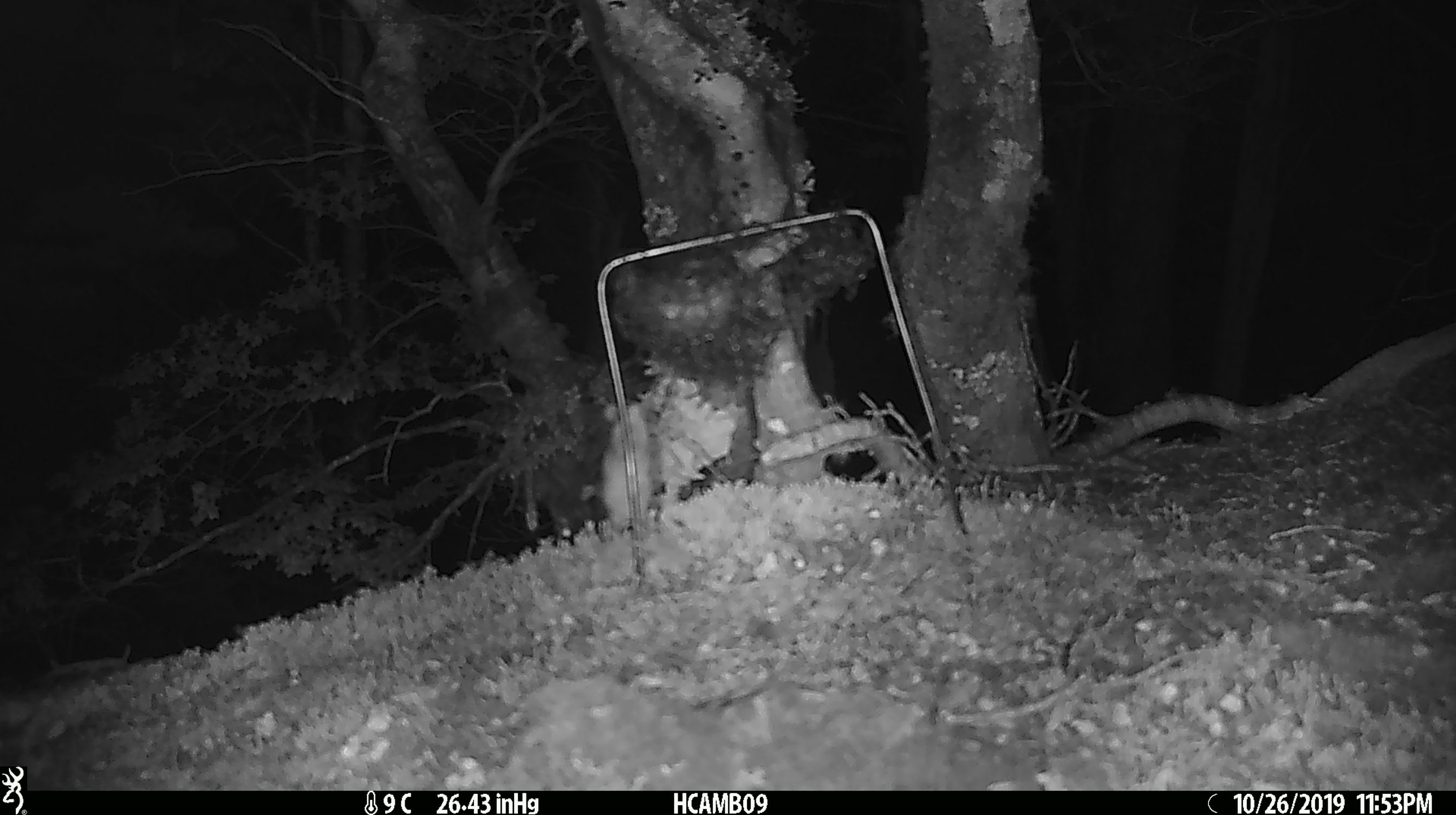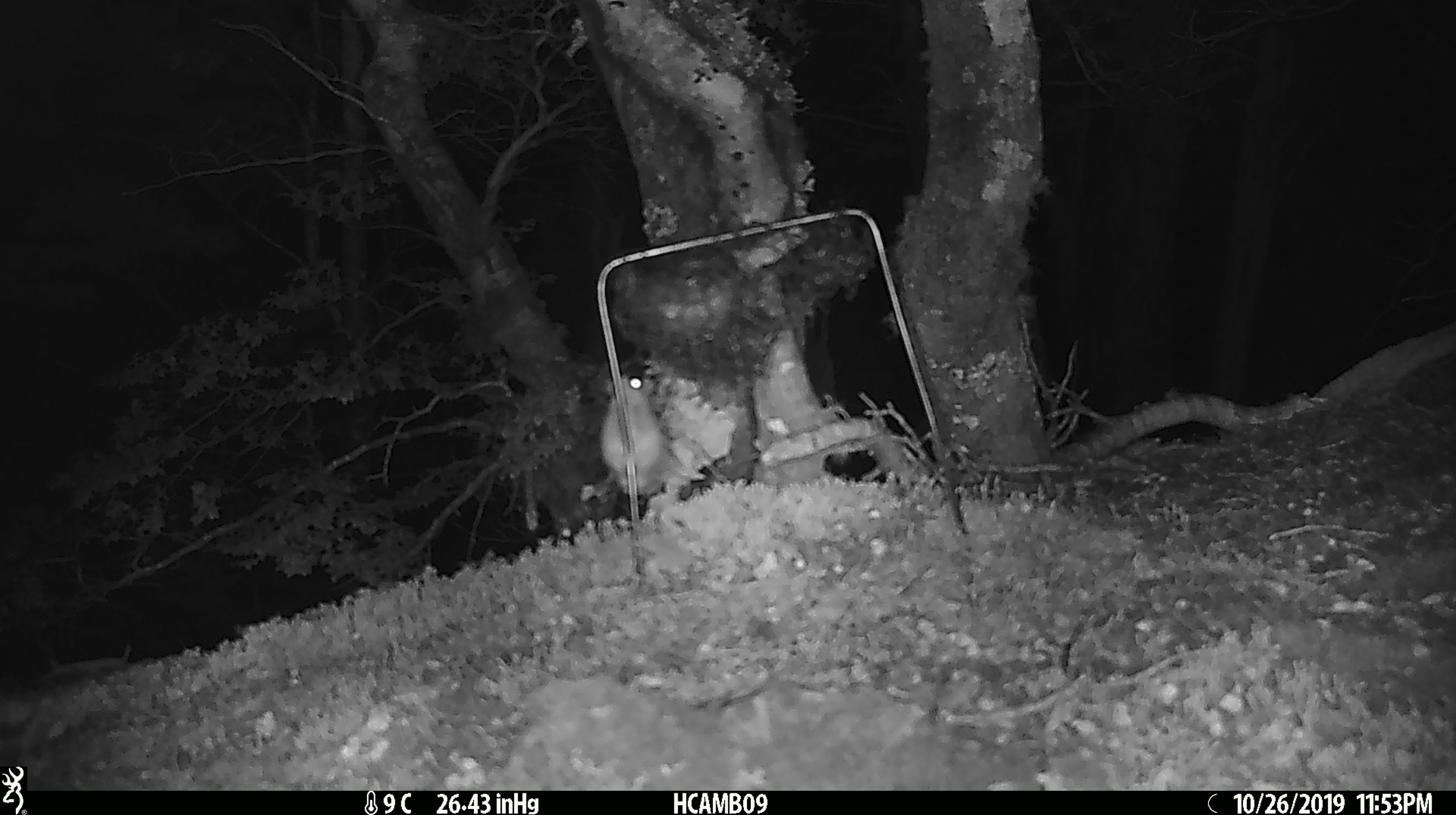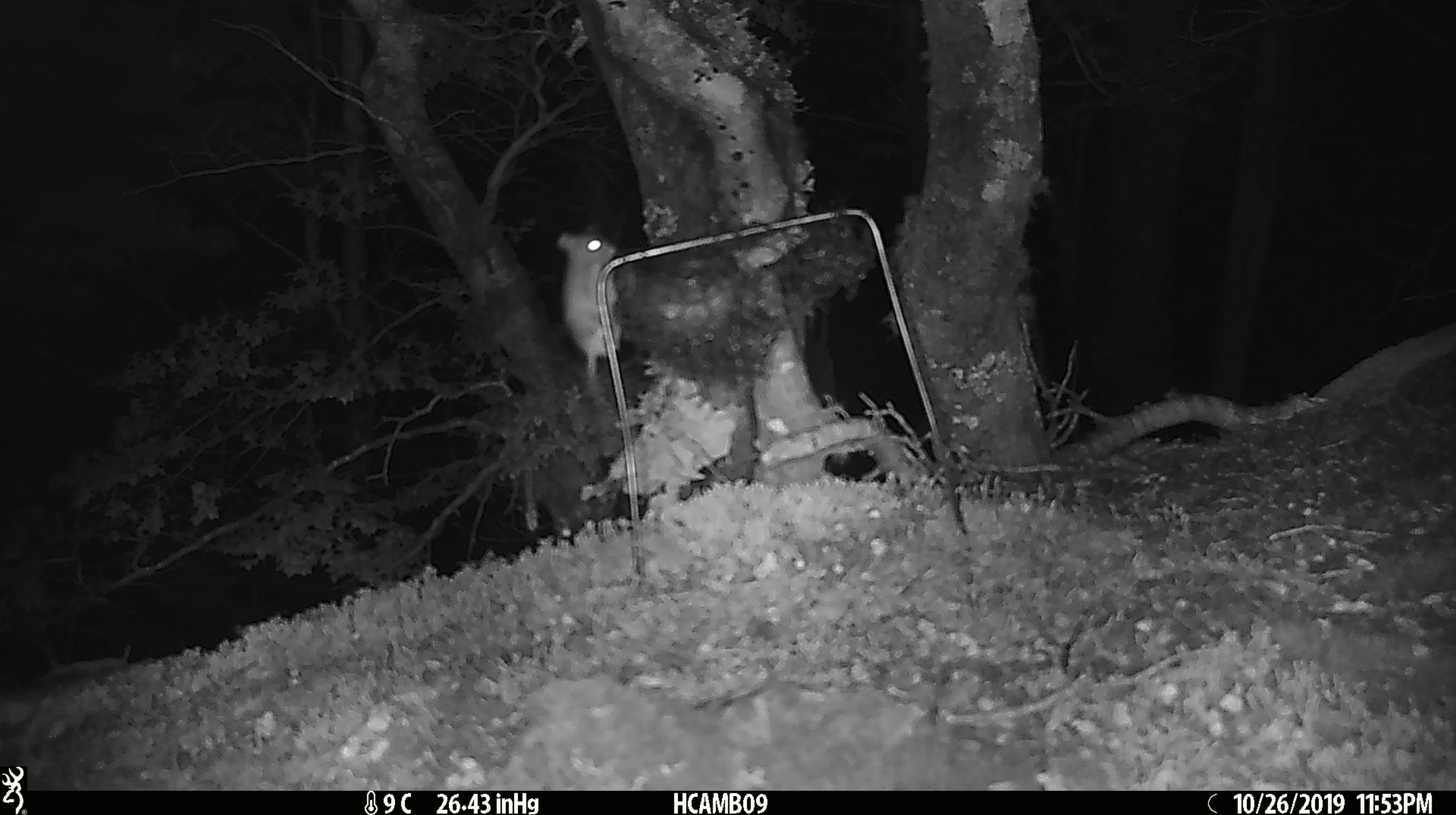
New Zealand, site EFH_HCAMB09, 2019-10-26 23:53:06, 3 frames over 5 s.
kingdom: Animalia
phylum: Chordata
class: Mammalia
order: Rodentia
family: Muridae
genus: Mus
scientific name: Mus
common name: mouse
Mouse (Mus).